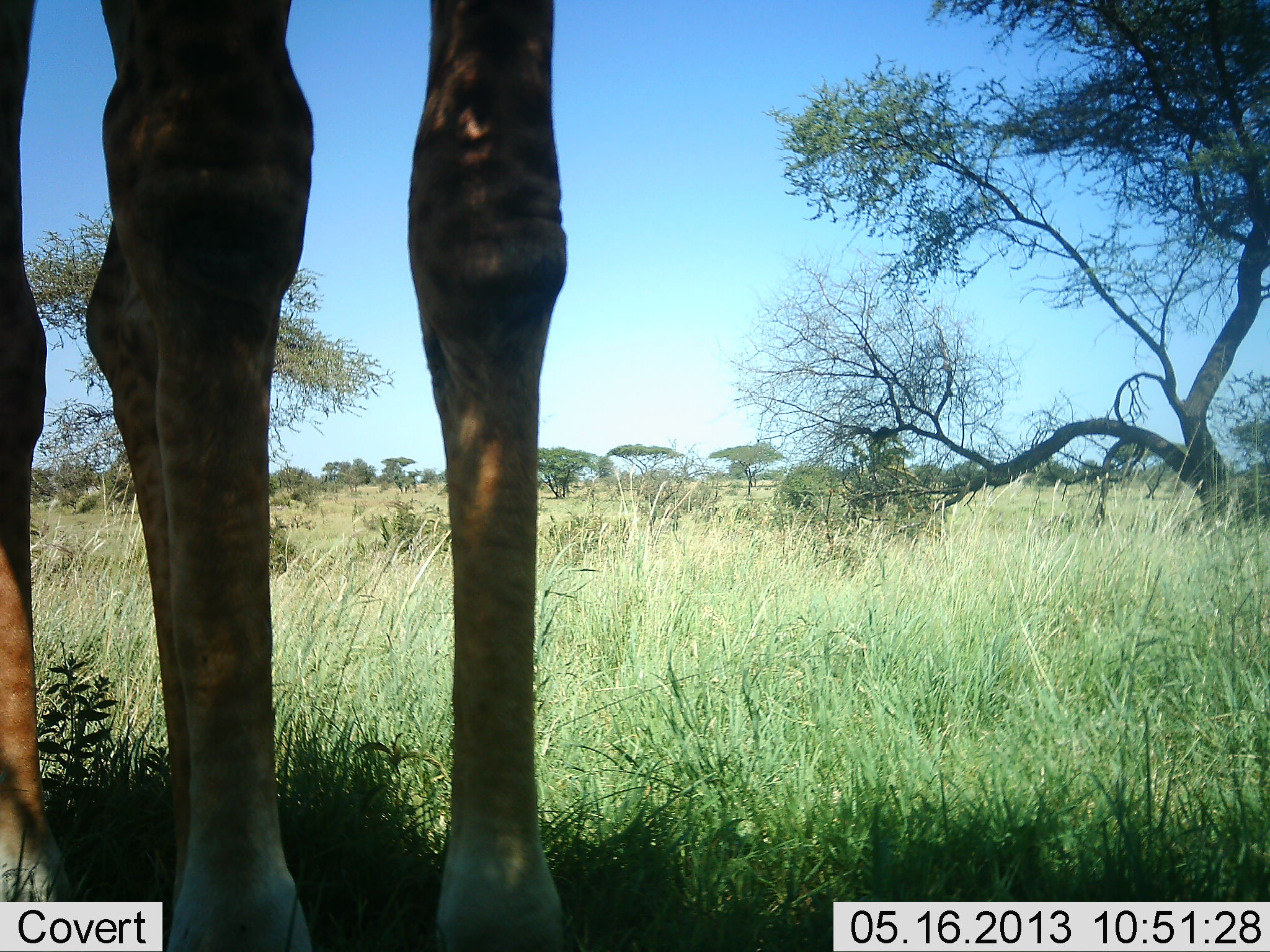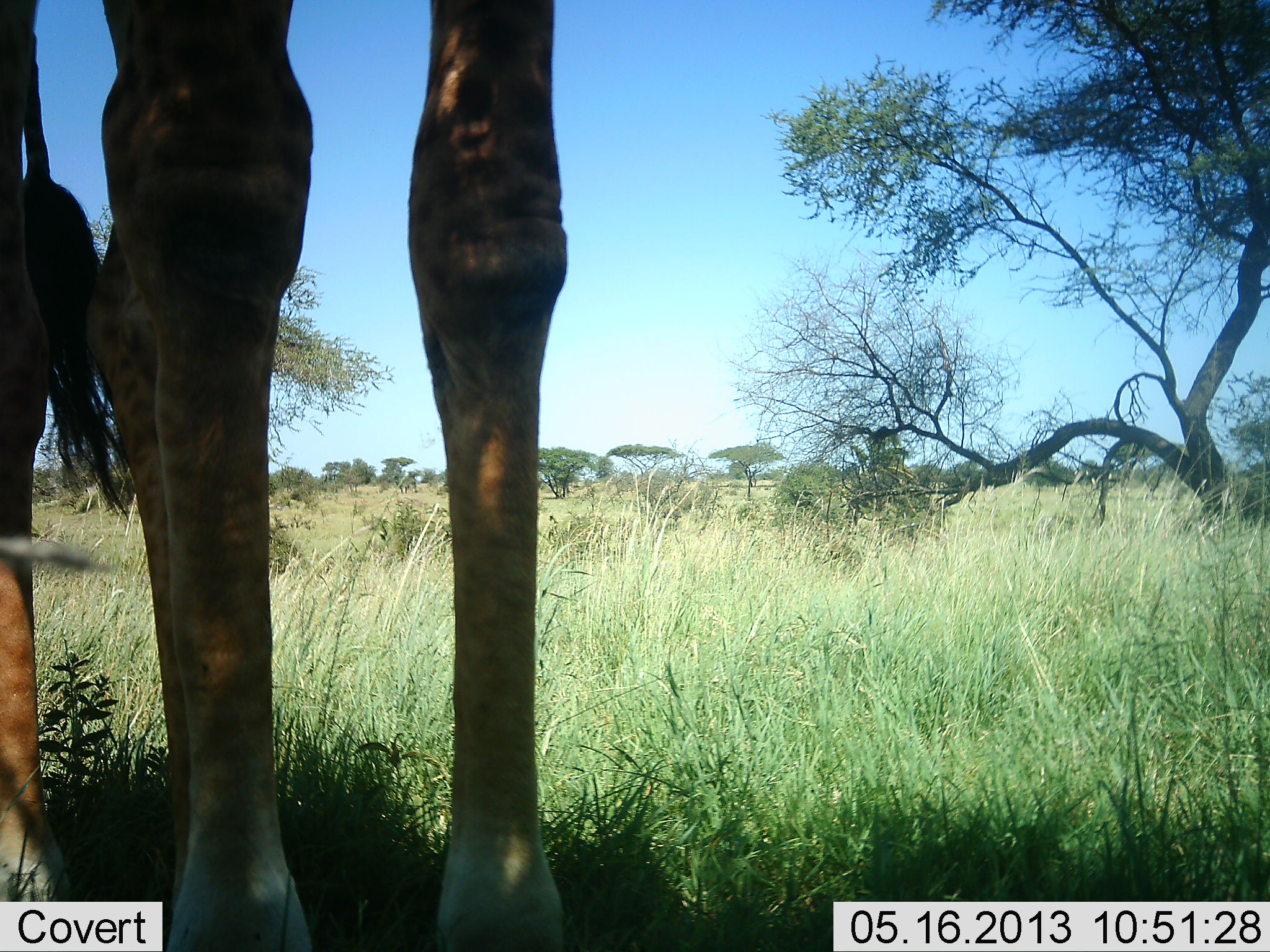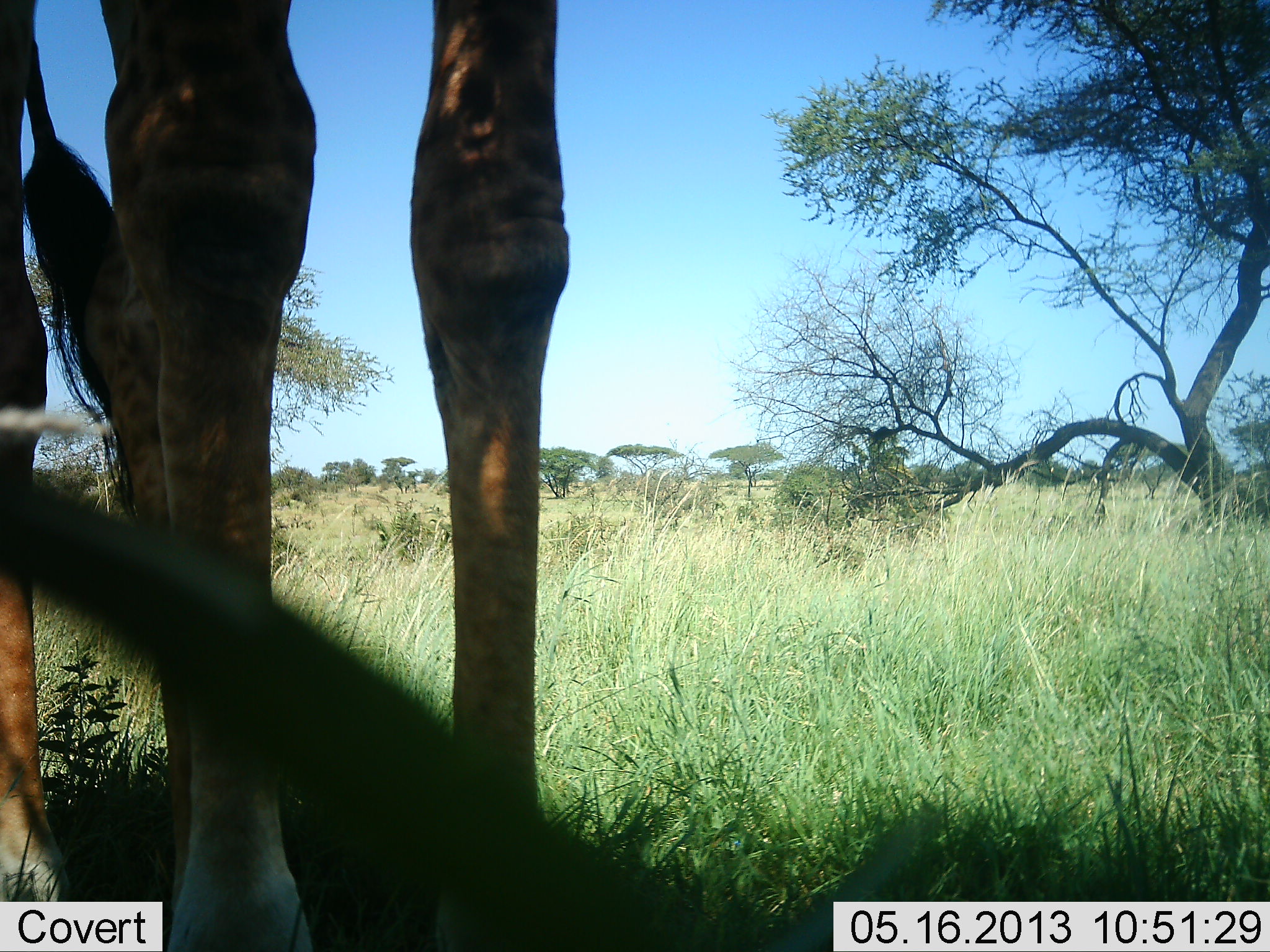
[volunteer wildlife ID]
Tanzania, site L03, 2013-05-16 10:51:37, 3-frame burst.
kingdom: Animalia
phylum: Chordata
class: Mammalia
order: Artiodactyla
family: Giraffidae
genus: Giraffa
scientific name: Giraffa camelopardalis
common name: giraffe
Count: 1.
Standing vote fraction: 100%.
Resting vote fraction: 0%.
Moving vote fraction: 0%.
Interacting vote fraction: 0%.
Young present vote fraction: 0%.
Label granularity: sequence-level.